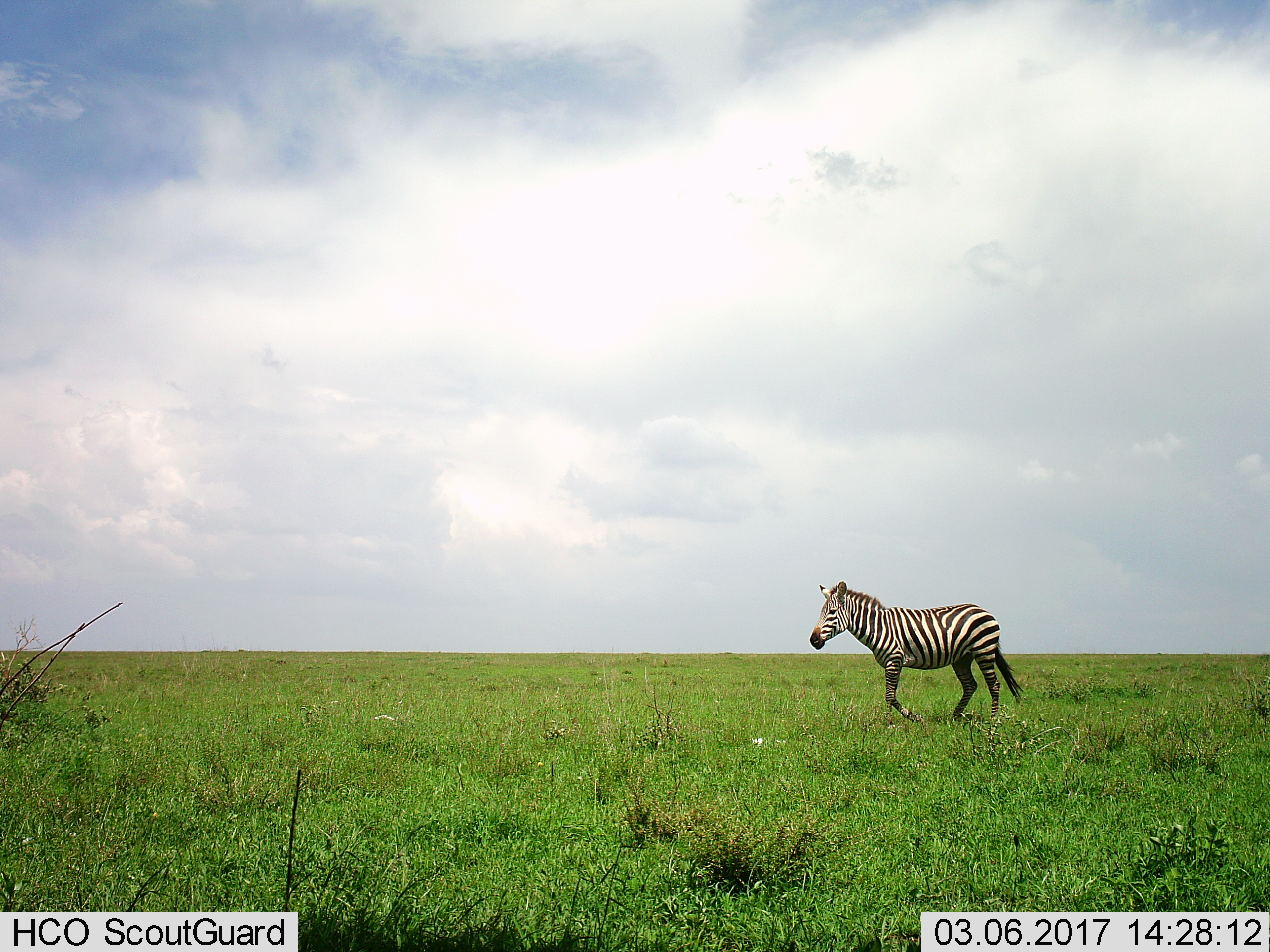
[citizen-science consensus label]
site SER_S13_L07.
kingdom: Animalia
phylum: Chordata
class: Mammalia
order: Perissodactyla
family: Equidae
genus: Equus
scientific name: Equus quagga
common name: plains zebra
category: zebraplains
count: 1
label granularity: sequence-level